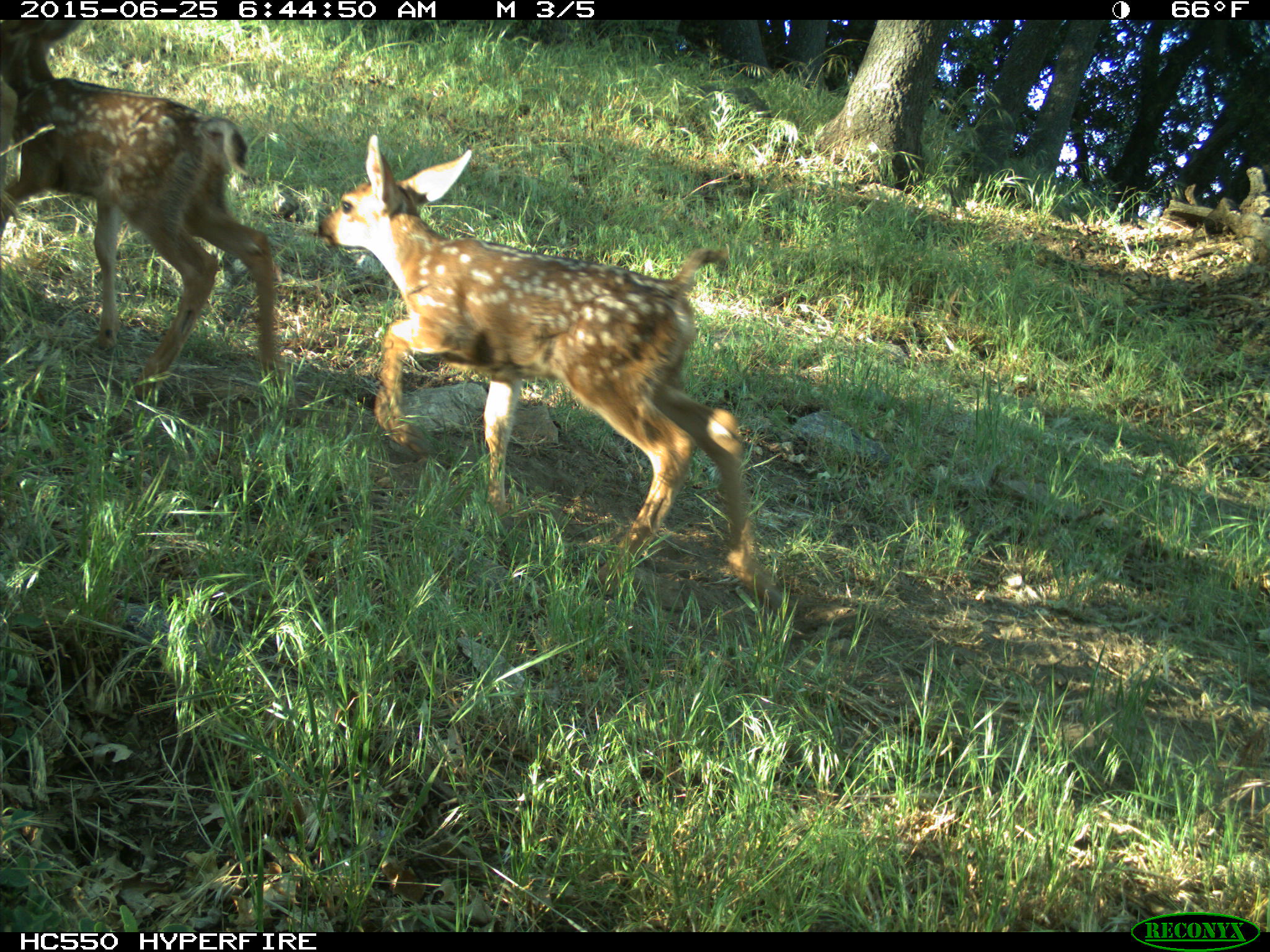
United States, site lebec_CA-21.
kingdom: Animalia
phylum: Chordata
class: Mammalia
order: Artiodactyla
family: Cervidae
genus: Odocoileus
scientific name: Odocoileus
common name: deer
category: unidentified deer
Unidentified deer (deer) (Odocoileus).